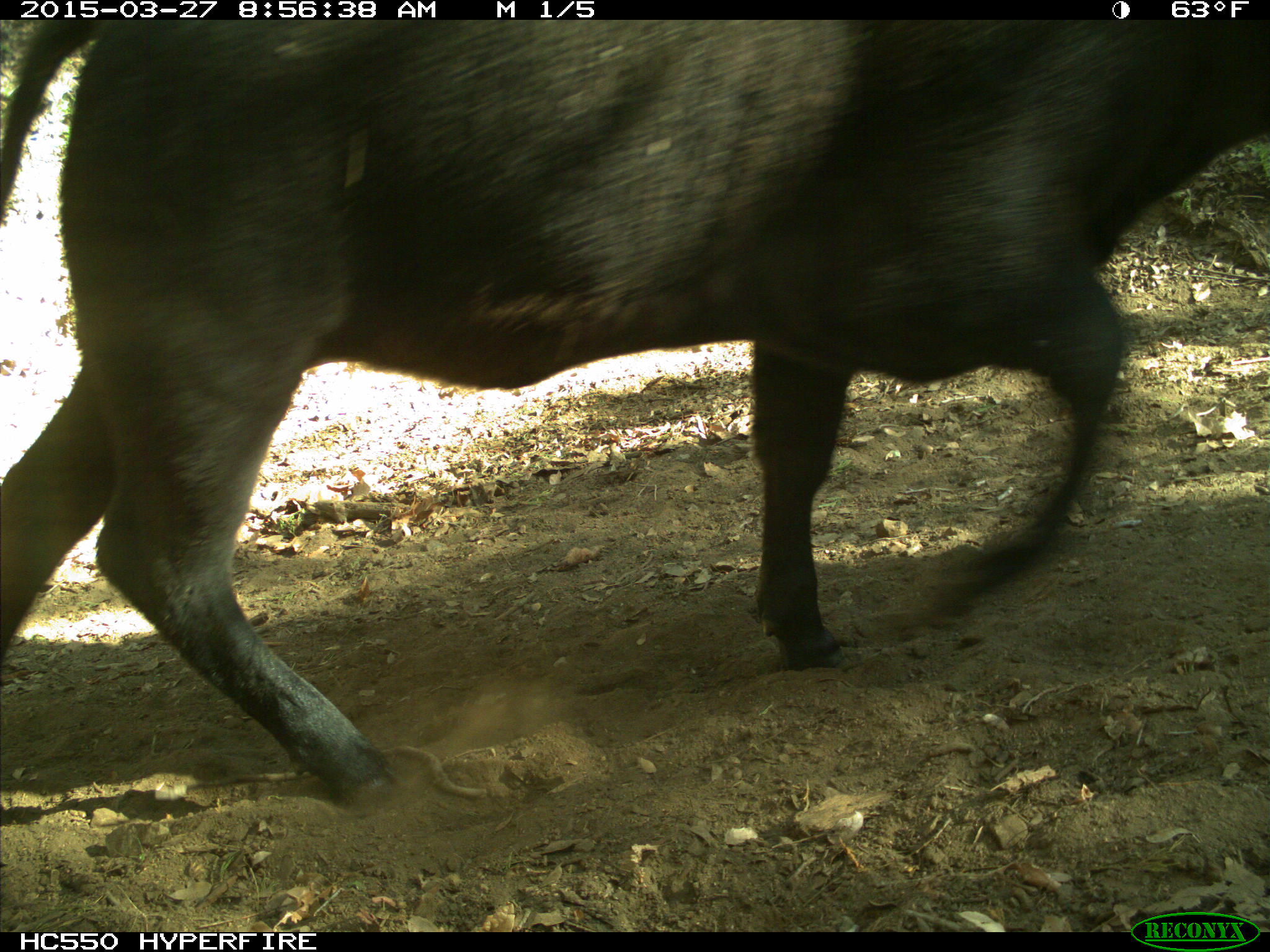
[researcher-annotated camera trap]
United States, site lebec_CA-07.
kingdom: Animalia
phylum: Chordata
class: Mammalia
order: Artiodactyla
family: Bovidae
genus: Bos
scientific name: Bos taurus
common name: domestic cow